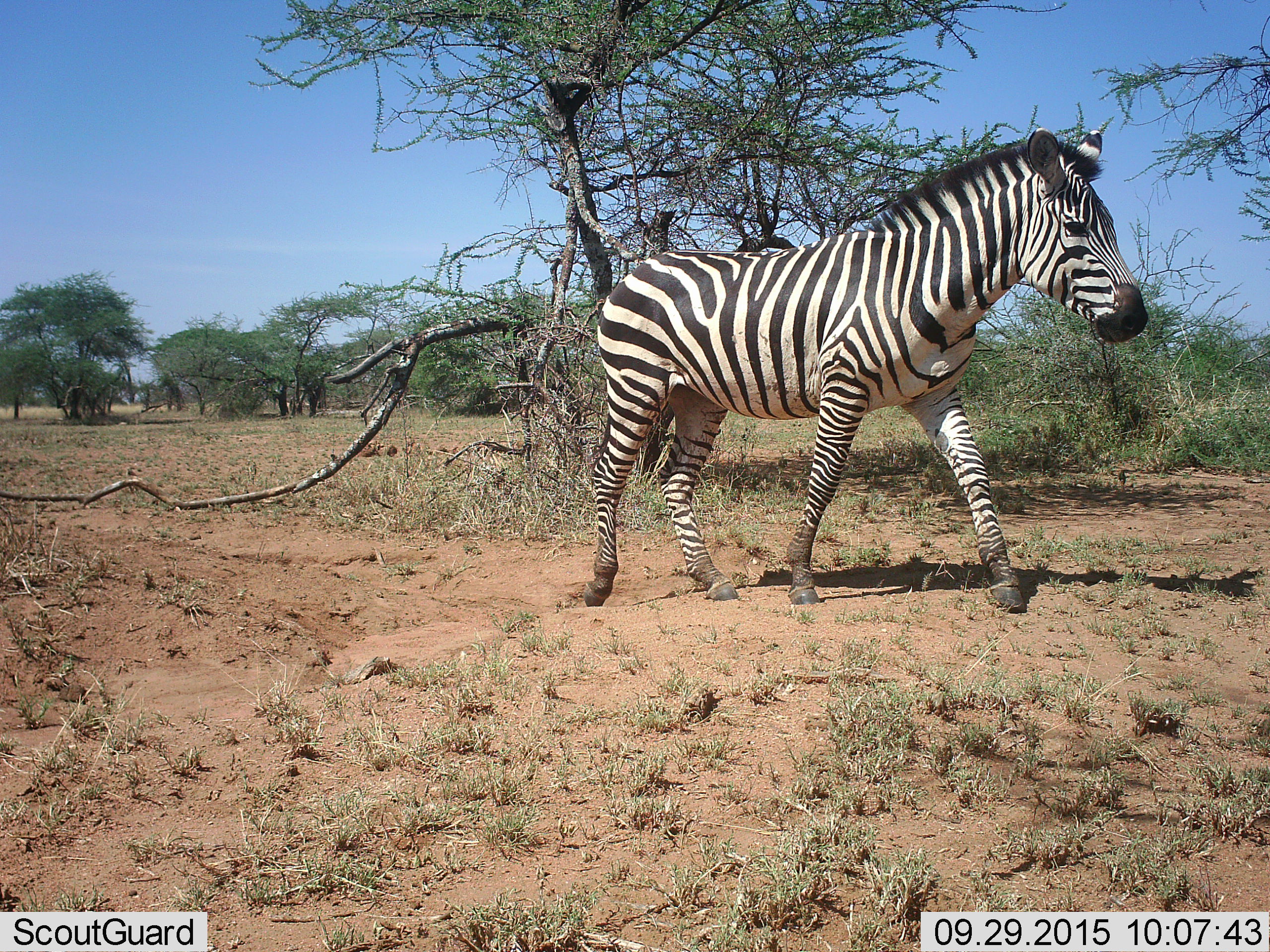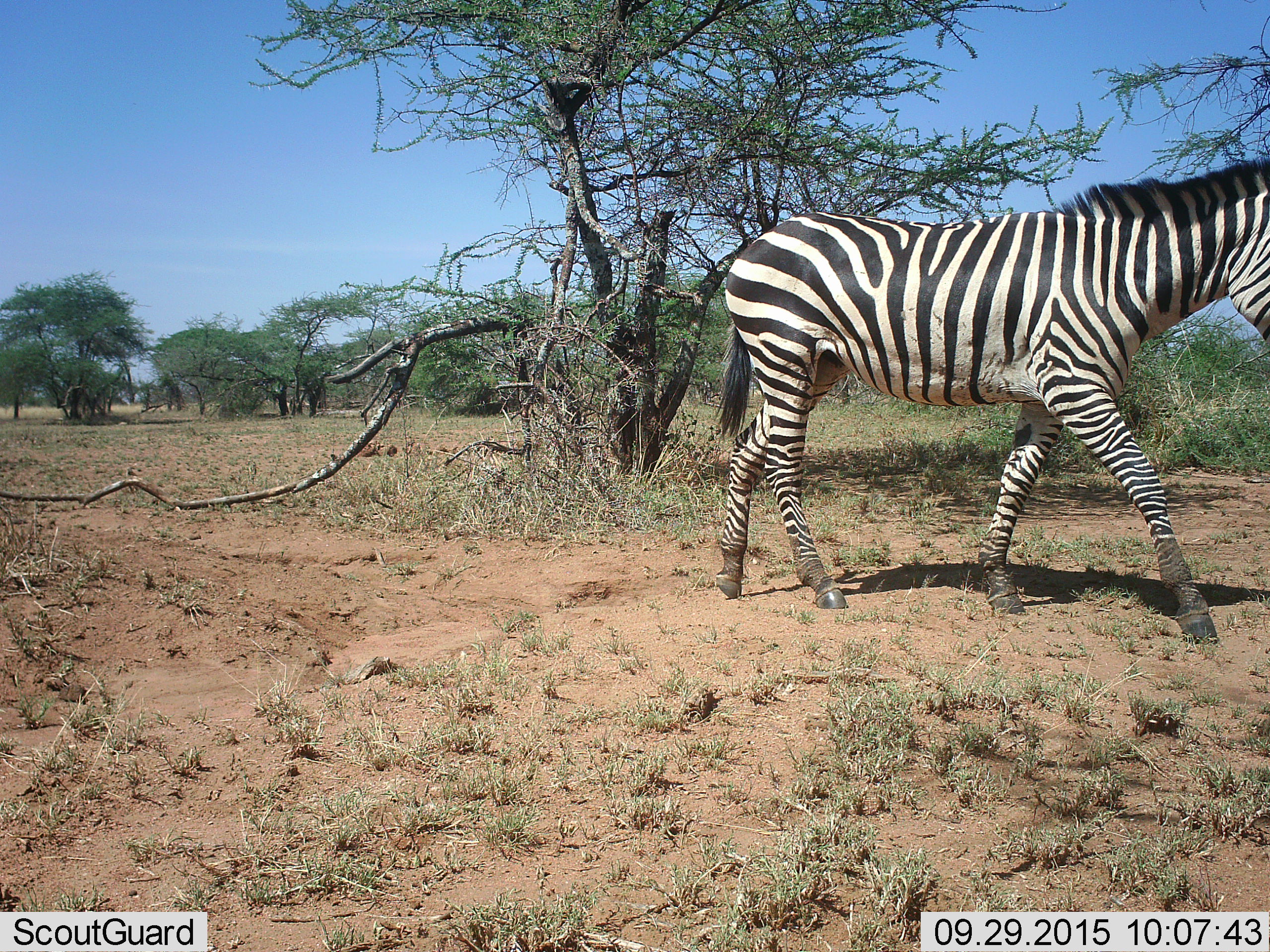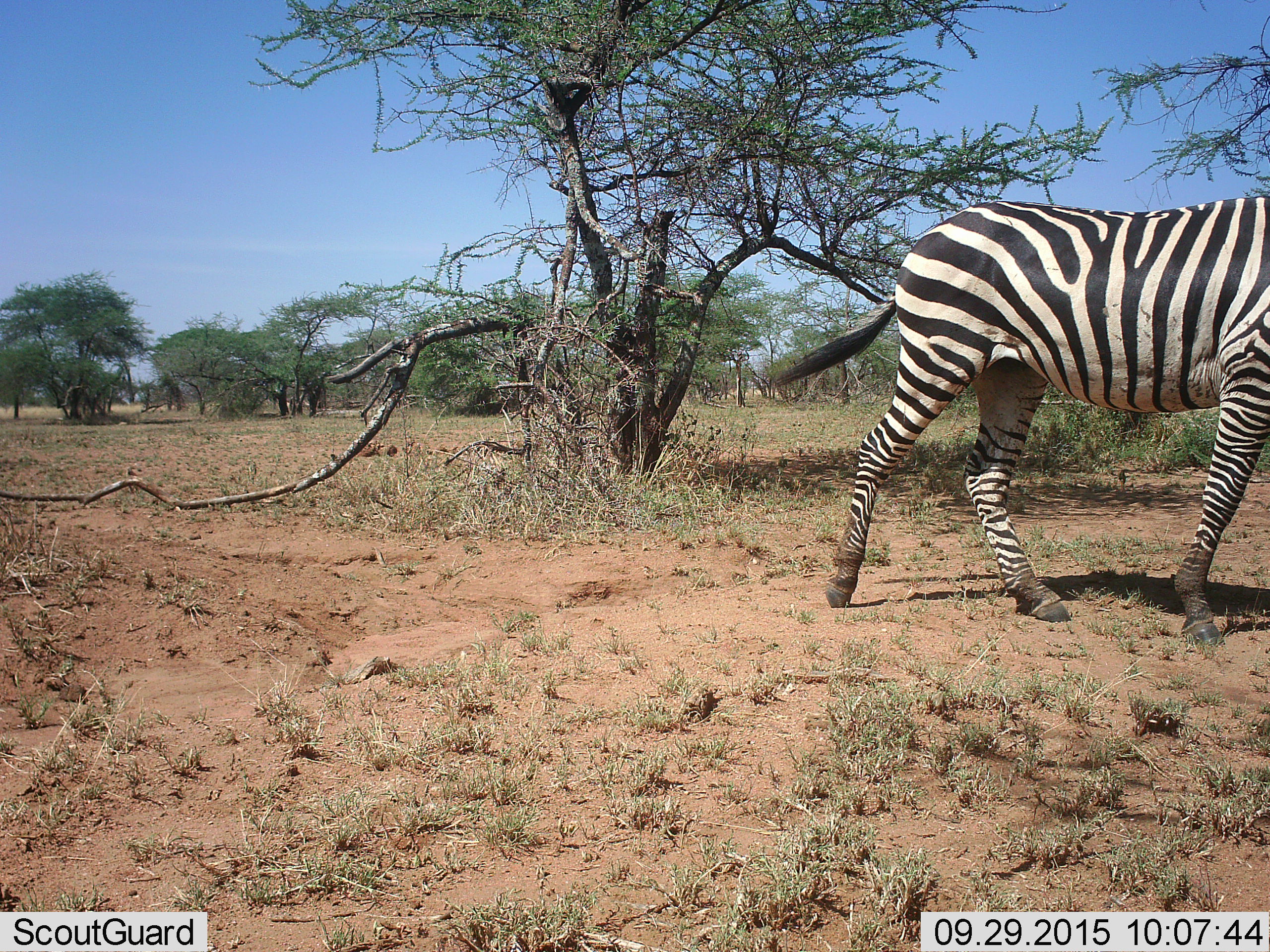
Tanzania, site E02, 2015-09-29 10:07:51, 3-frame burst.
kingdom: Animalia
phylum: Chordata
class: Mammalia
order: Perissodactyla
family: Equidae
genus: Equus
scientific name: Equus quagga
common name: plains zebra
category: zebra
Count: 1.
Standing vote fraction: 0%.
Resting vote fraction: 0%.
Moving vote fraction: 100%.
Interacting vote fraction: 0%.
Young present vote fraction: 0%.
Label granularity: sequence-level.